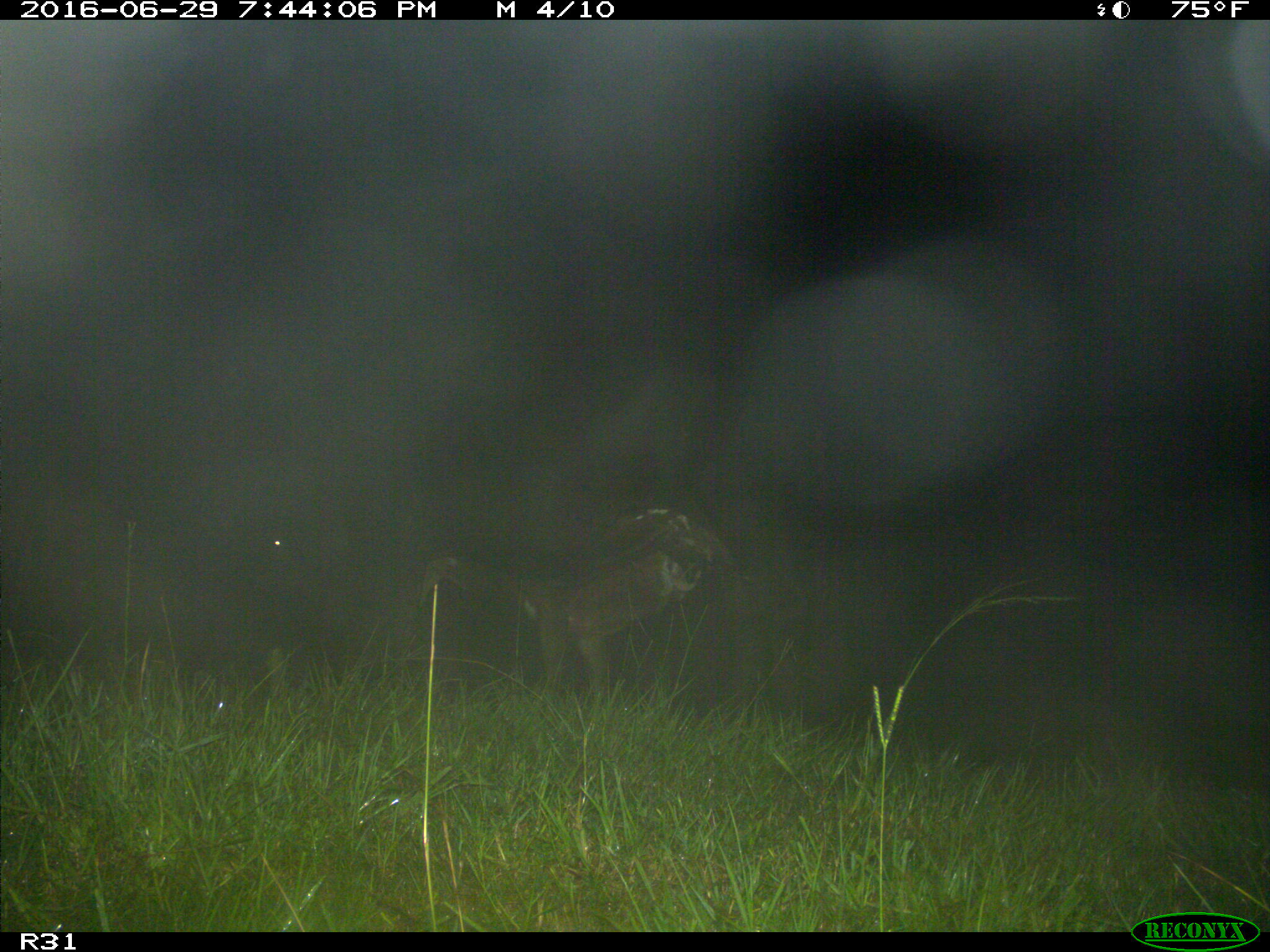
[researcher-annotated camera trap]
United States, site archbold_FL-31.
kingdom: Animalia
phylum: Chordata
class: Mammalia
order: Artiodactyla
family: Bovidae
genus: Bos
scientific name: Bos taurus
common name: domestic cow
Bos taurus (domestic cow).